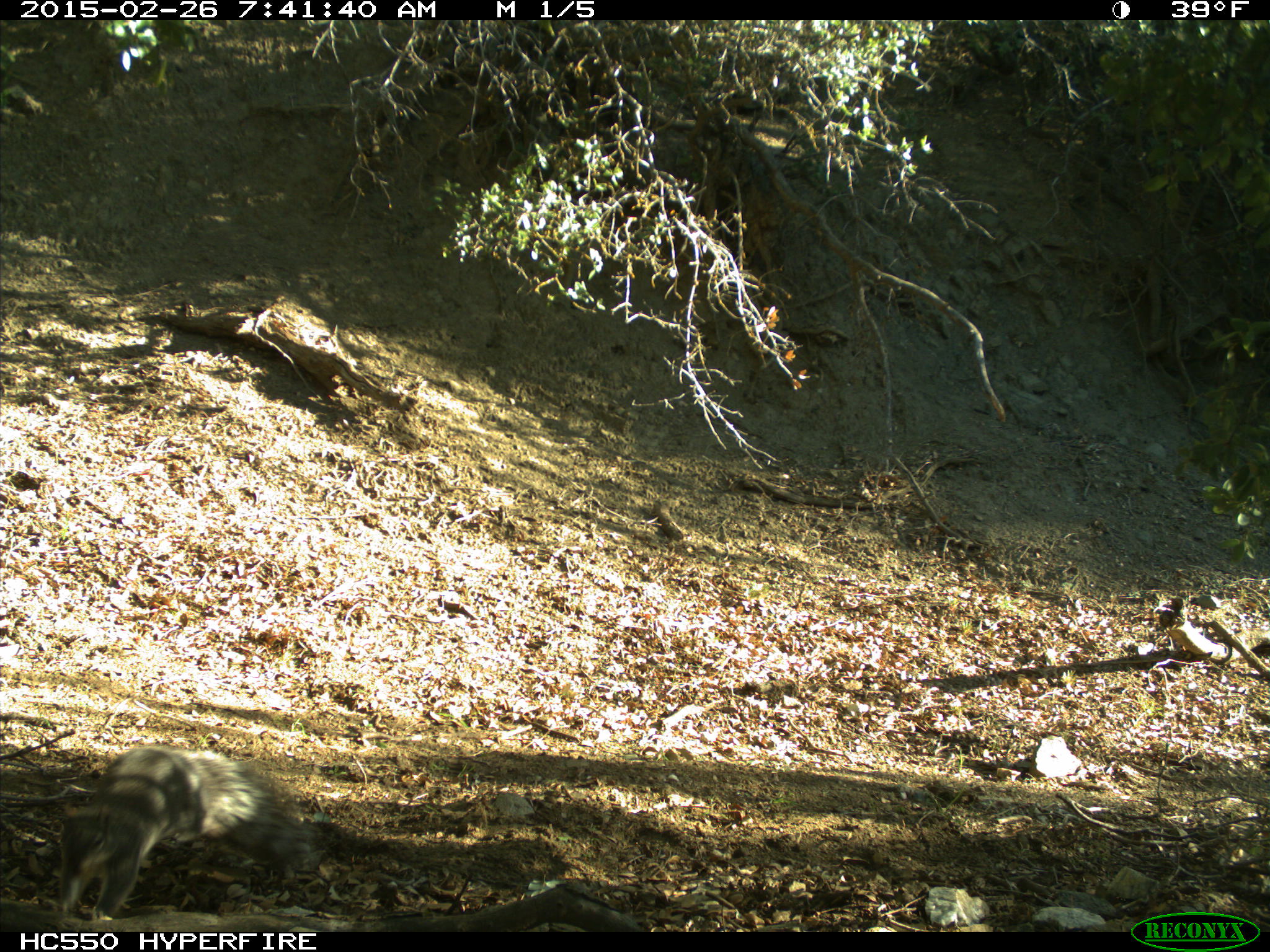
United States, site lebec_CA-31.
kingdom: Animalia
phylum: Chordata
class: Mammalia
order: Rodentia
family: Sciuridae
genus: Sciurus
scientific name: Sciurus carolinensis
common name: eastern gray squirrel